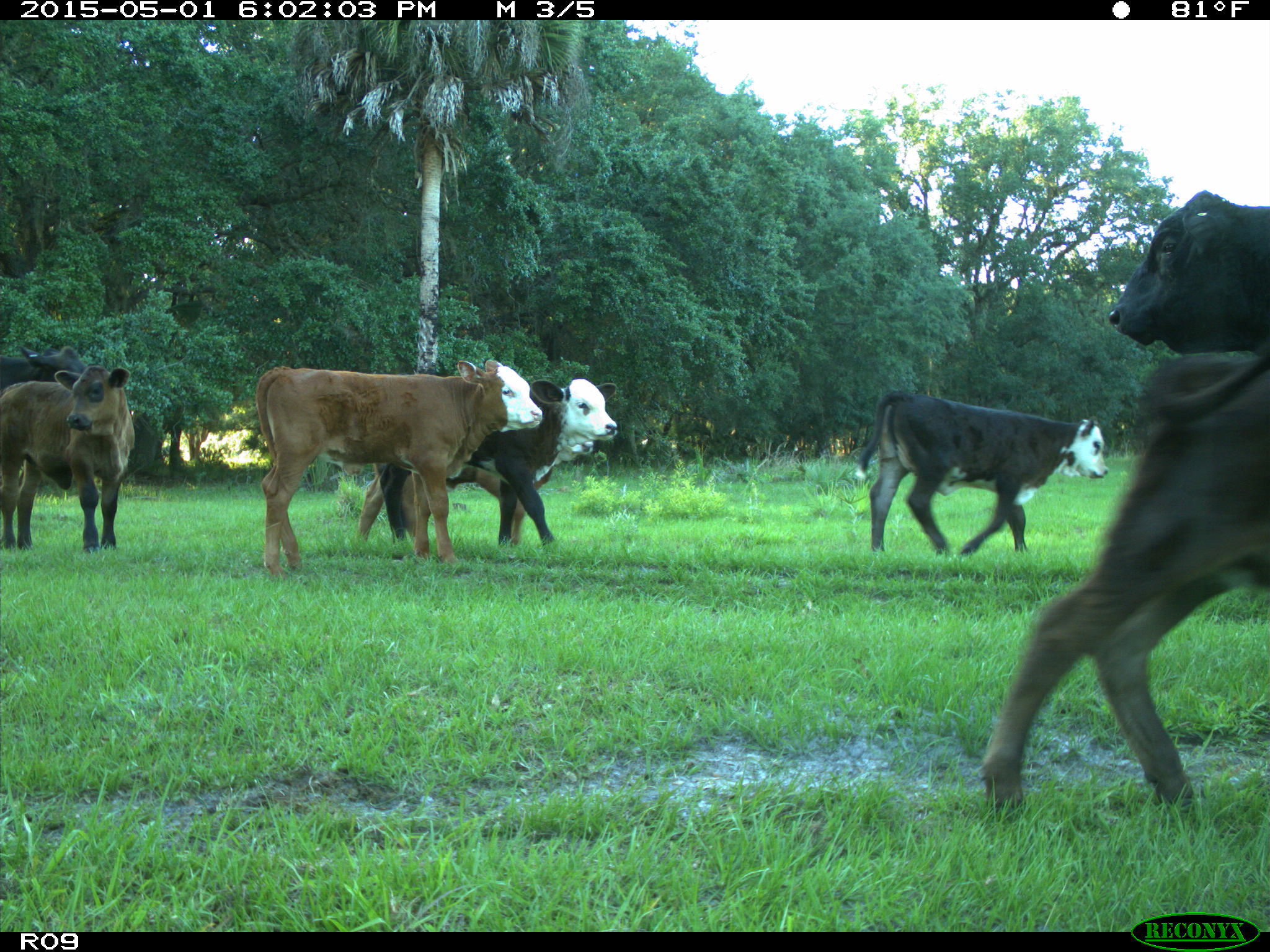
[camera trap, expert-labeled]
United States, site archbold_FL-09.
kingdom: Animalia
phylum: Chordata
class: Mammalia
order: Artiodactyla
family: Bovidae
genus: Bos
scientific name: Bos taurus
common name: domestic cow